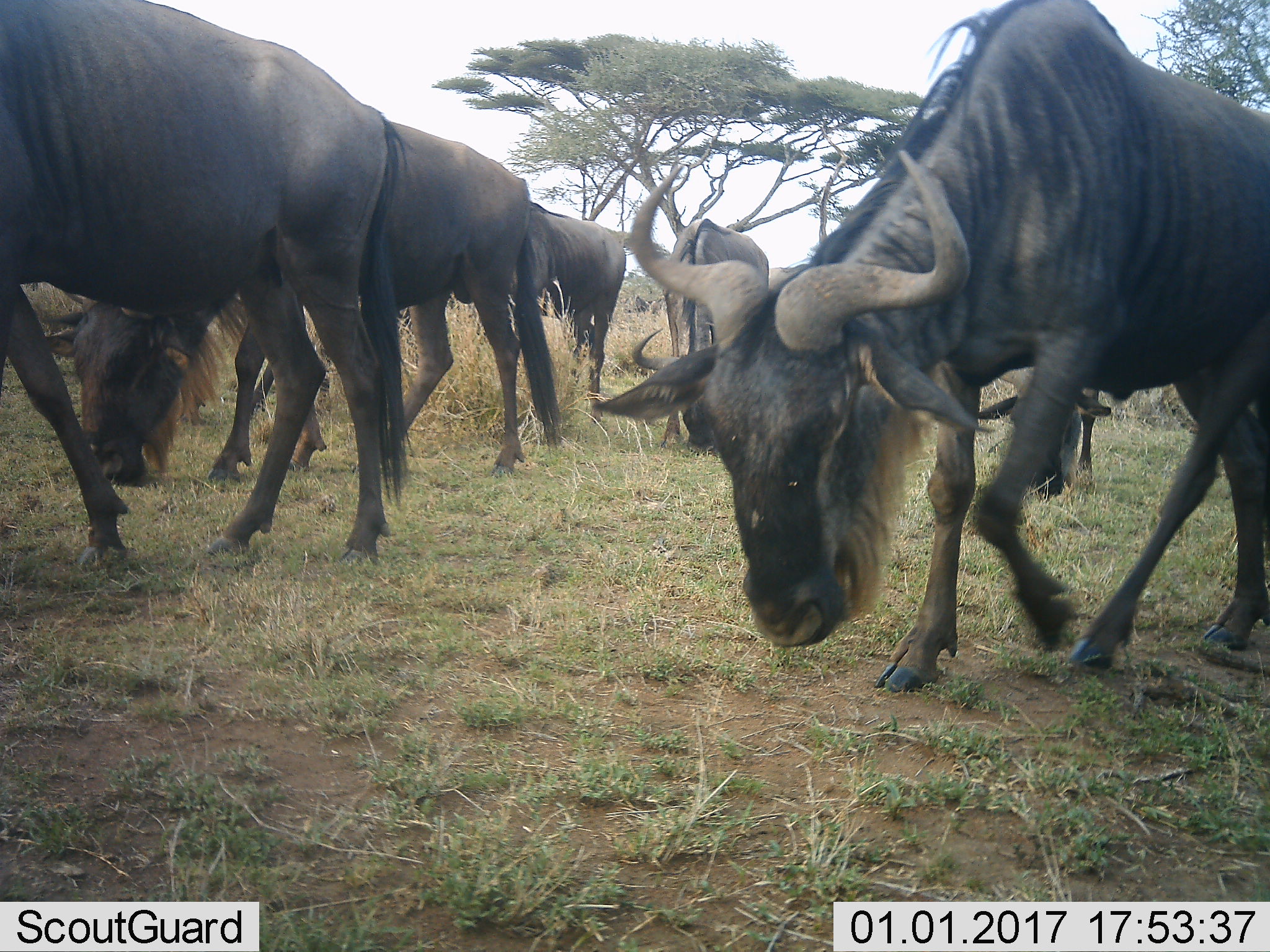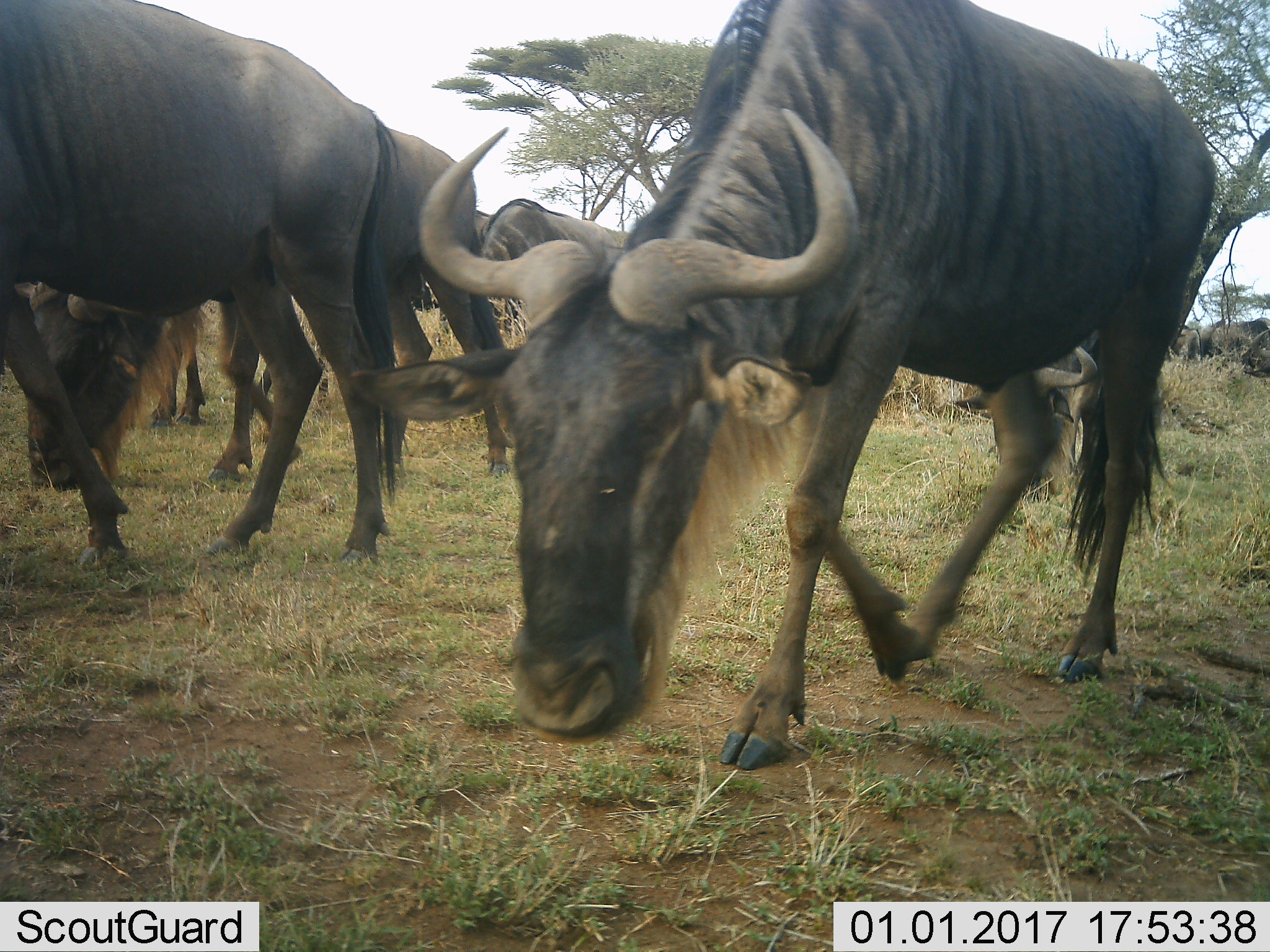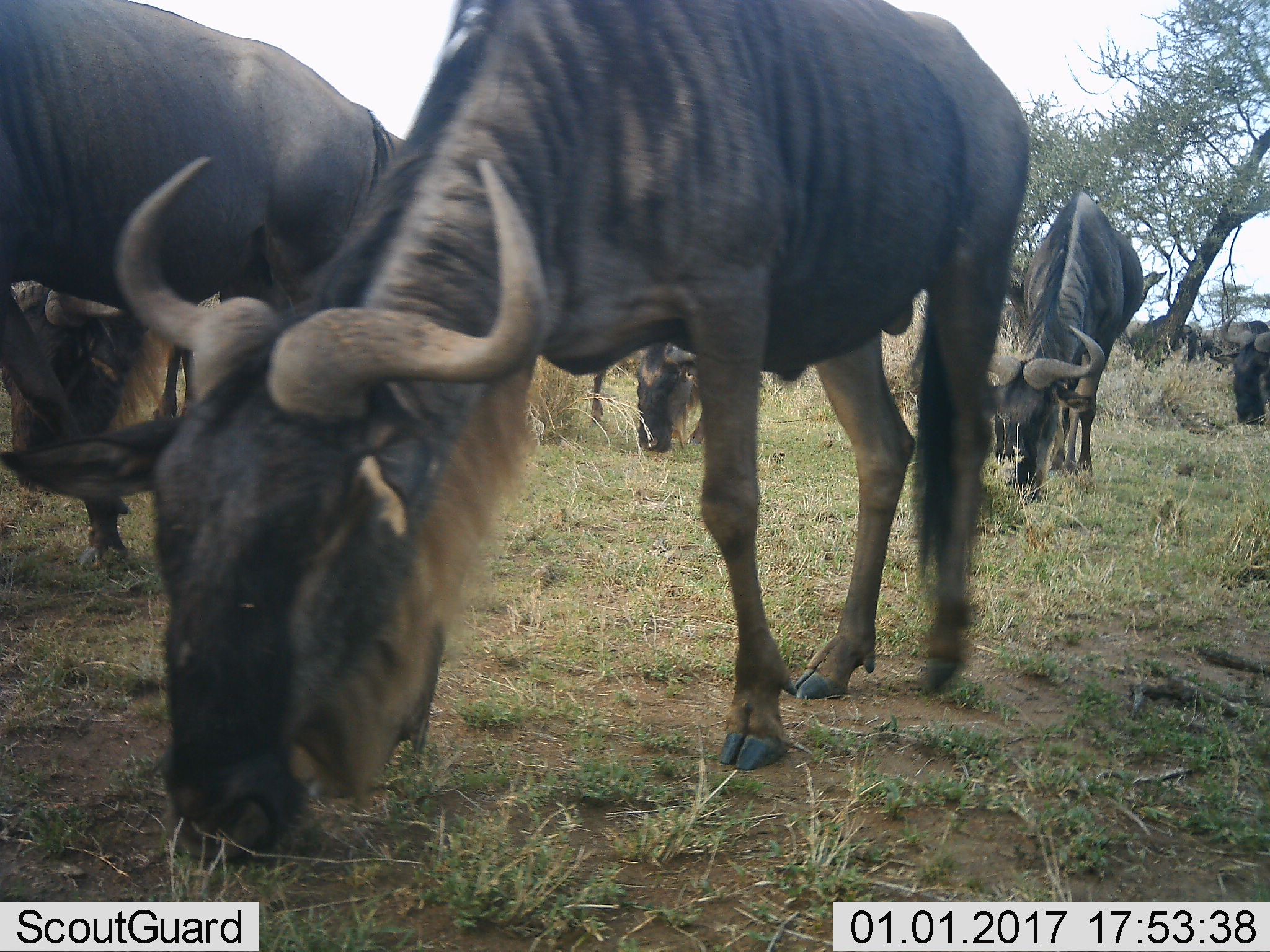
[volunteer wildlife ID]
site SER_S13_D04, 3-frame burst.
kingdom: Animalia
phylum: Chordata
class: Mammalia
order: Artiodactyla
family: Bovidae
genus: Connochaetes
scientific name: Connochaetes taurinus taurinus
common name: blue wildebeest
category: wildebeestblue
Wildebeestblue (blue wildebeest) (Connochaetes taurinus taurinus), count 7. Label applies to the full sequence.